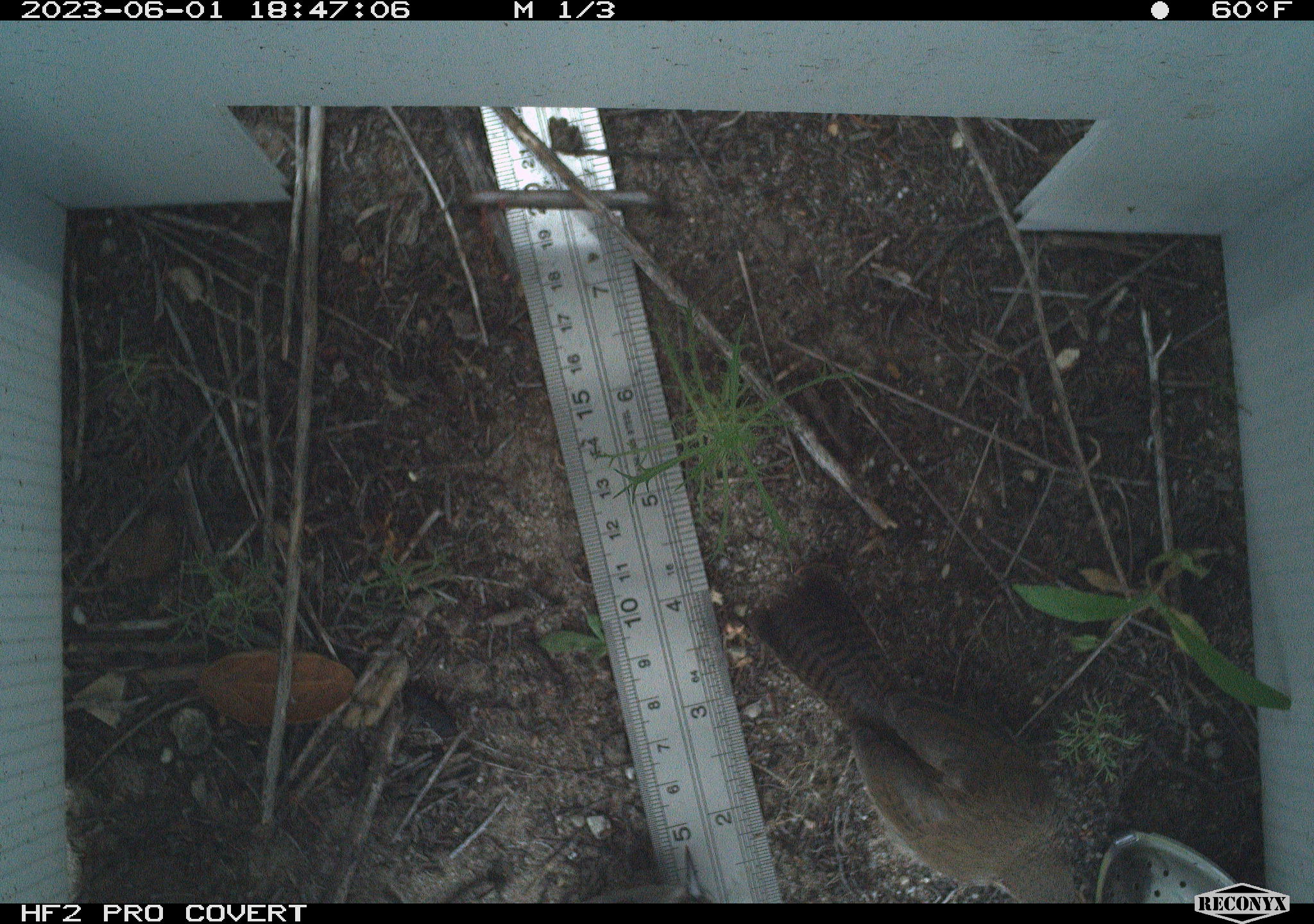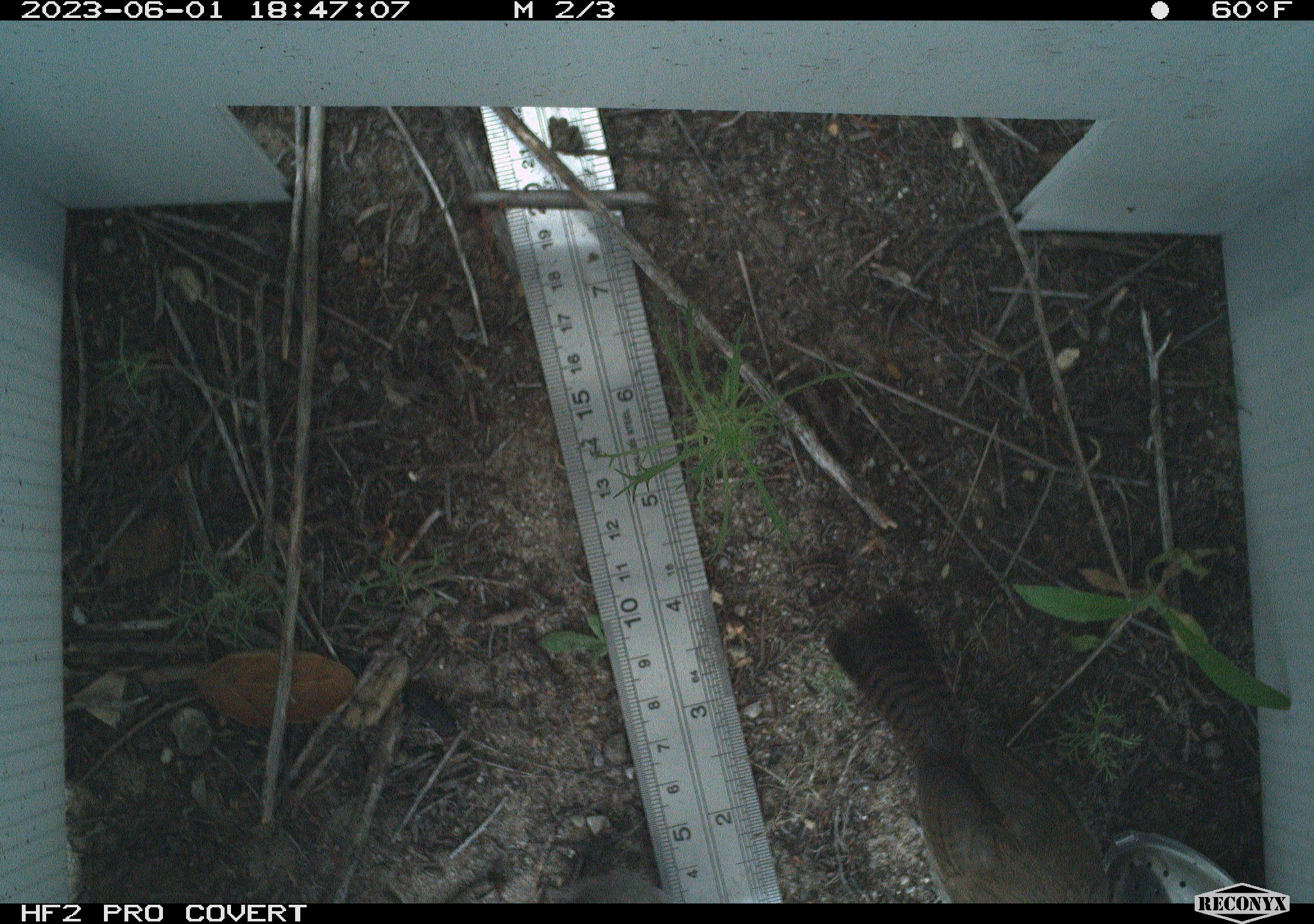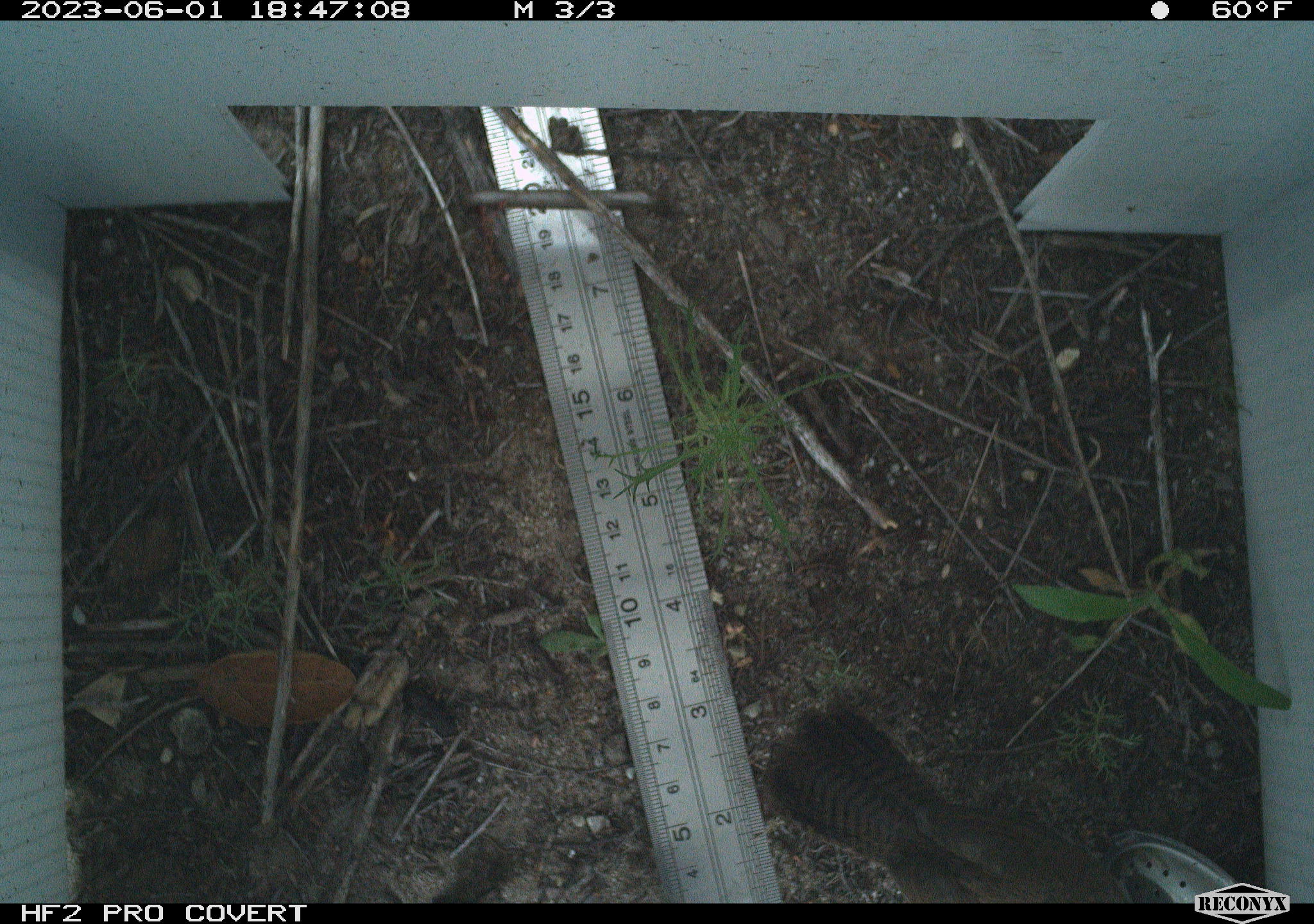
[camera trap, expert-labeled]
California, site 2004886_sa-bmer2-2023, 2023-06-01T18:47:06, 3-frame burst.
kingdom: Animalia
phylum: Chordata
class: Aves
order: Passeriformes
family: Troglodytidae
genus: Thryomanes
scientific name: Thryomanes bewickii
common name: bewick's wren